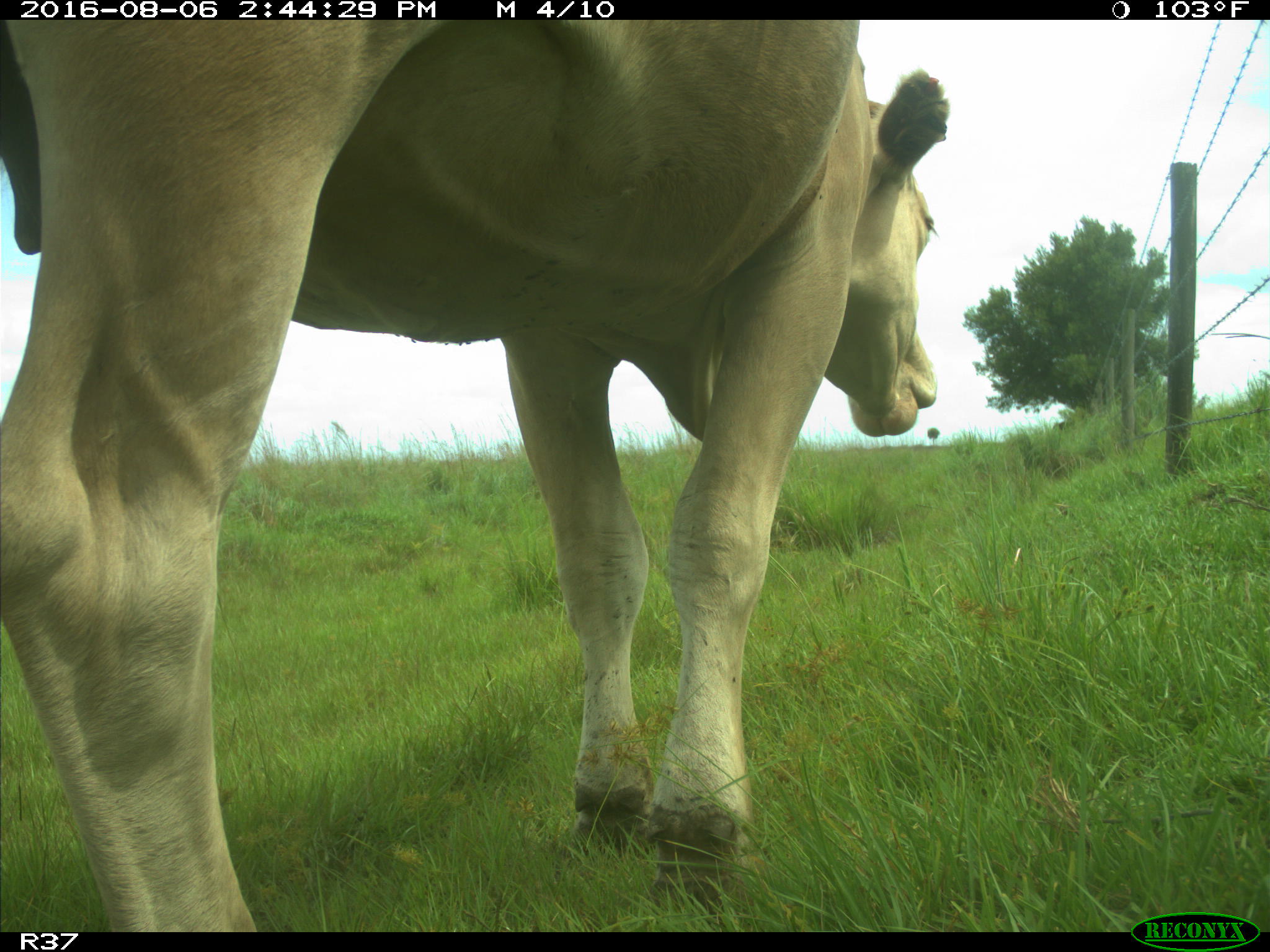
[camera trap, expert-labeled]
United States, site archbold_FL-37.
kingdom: Animalia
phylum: Chordata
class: Mammalia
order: Artiodactyla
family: Bovidae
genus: Bos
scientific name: Bos taurus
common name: domestic cow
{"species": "Bos taurus (domestic cow)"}